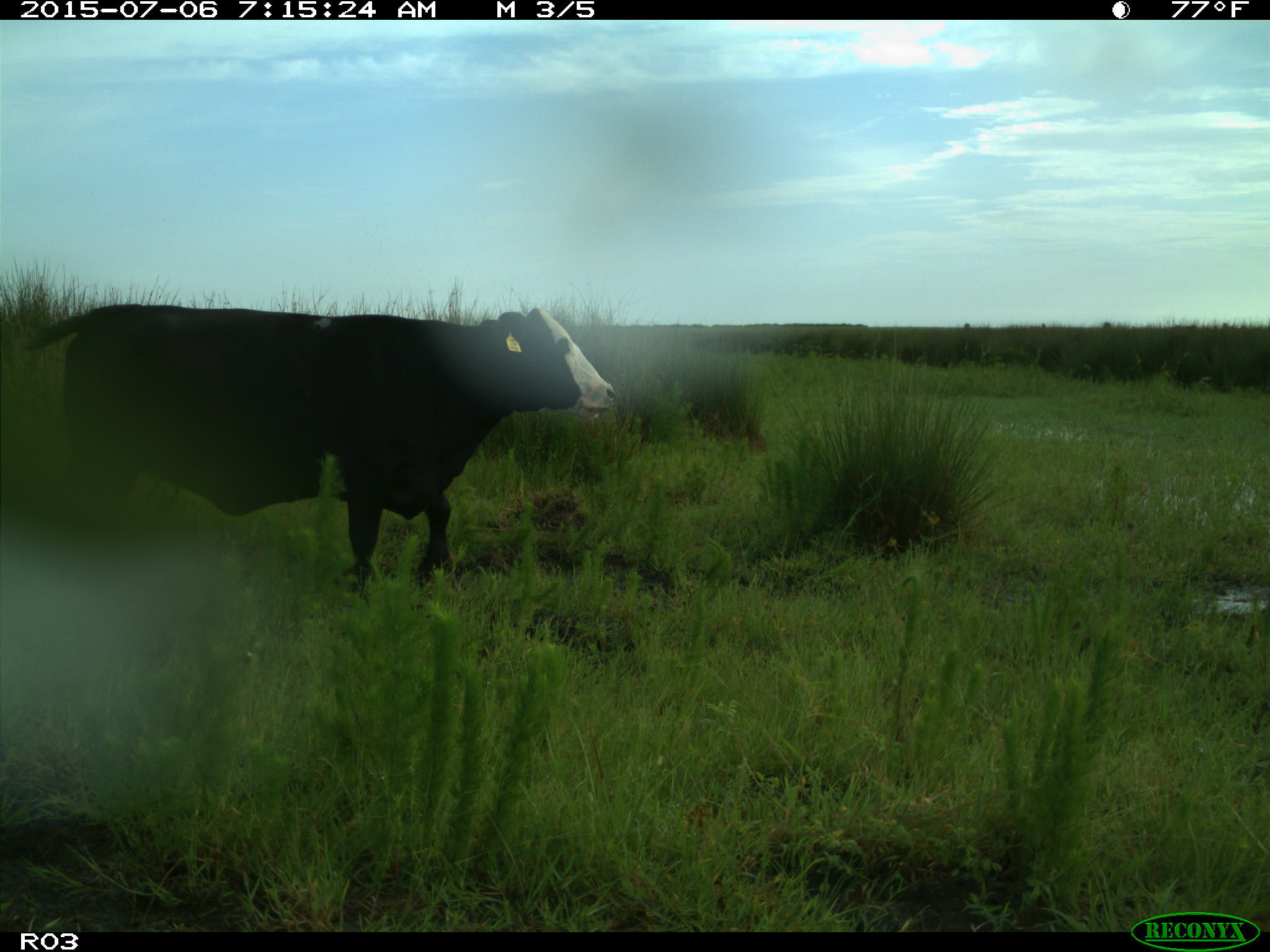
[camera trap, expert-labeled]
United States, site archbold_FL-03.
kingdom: Animalia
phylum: Chordata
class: Mammalia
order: Artiodactyla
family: Bovidae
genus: Bos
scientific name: Bos taurus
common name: domestic cow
Bos taurus (domestic cow).